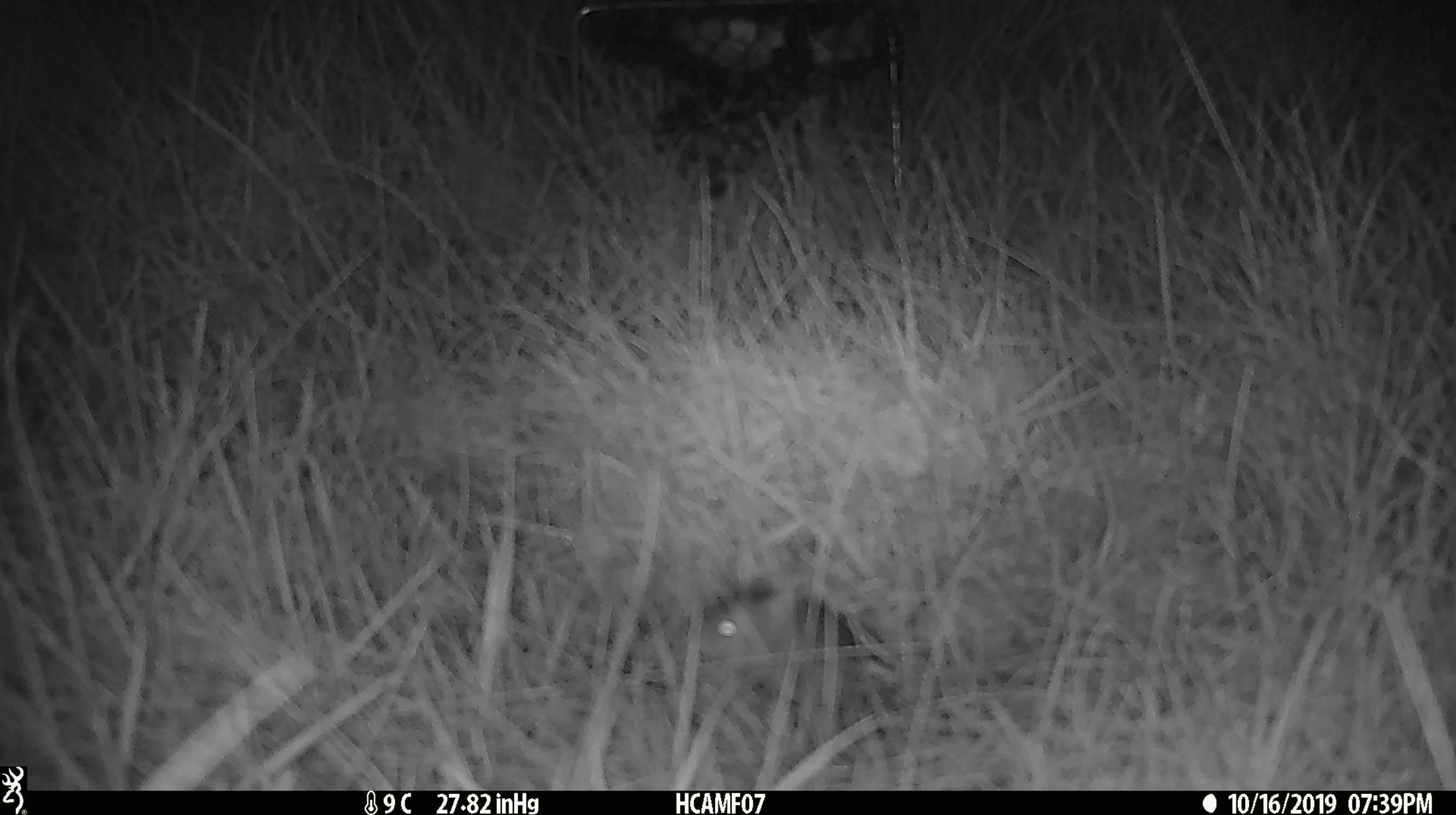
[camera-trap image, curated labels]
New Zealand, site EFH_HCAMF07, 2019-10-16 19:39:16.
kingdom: Animalia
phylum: Chordata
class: Mammalia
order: Rodentia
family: Muridae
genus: Mus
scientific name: Mus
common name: mouse